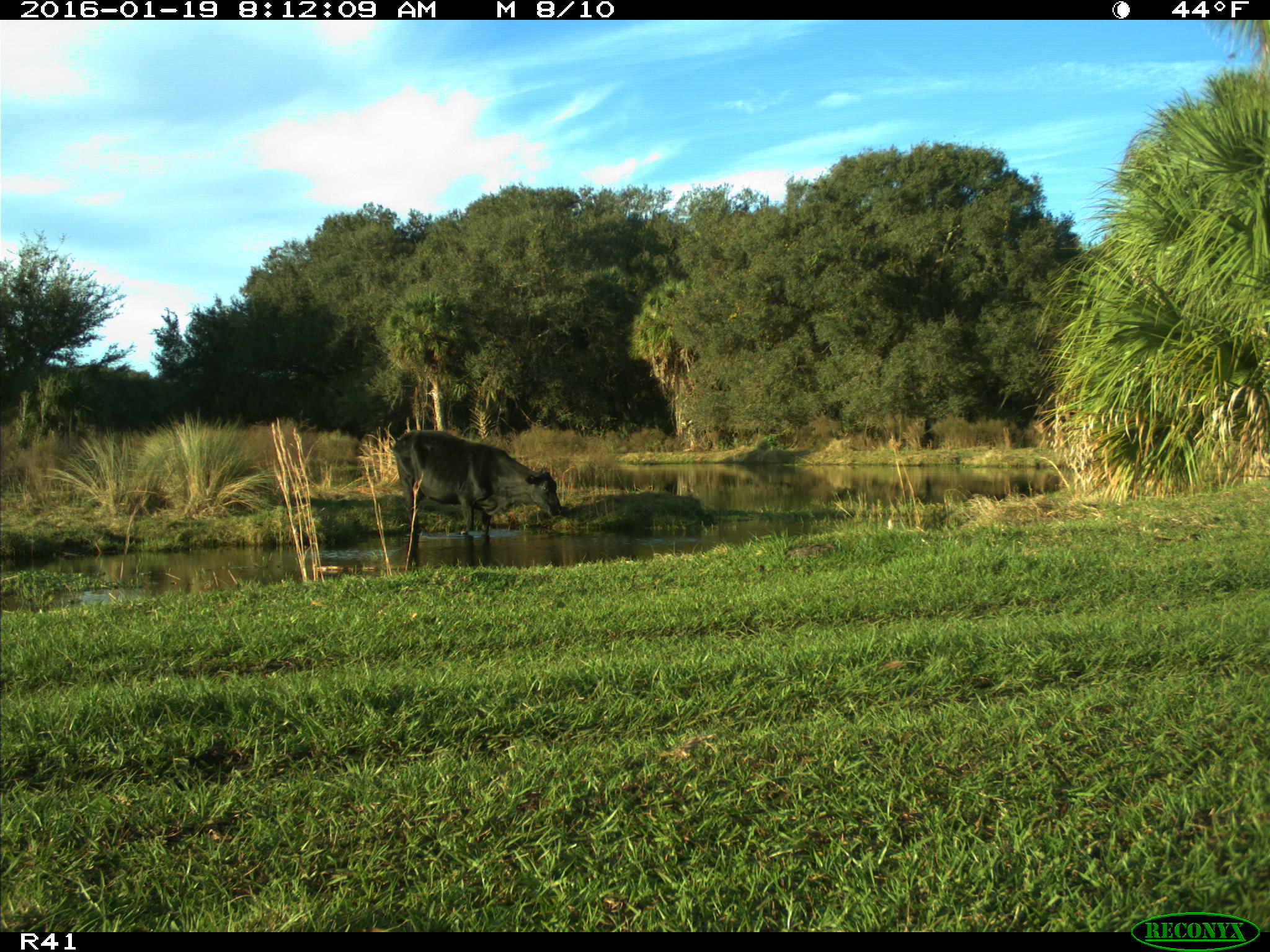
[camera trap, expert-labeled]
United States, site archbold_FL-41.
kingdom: Animalia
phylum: Chordata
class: Mammalia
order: Artiodactyla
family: Bovidae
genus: Bos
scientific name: Bos taurus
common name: domestic cow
Bos taurus (domestic cow).